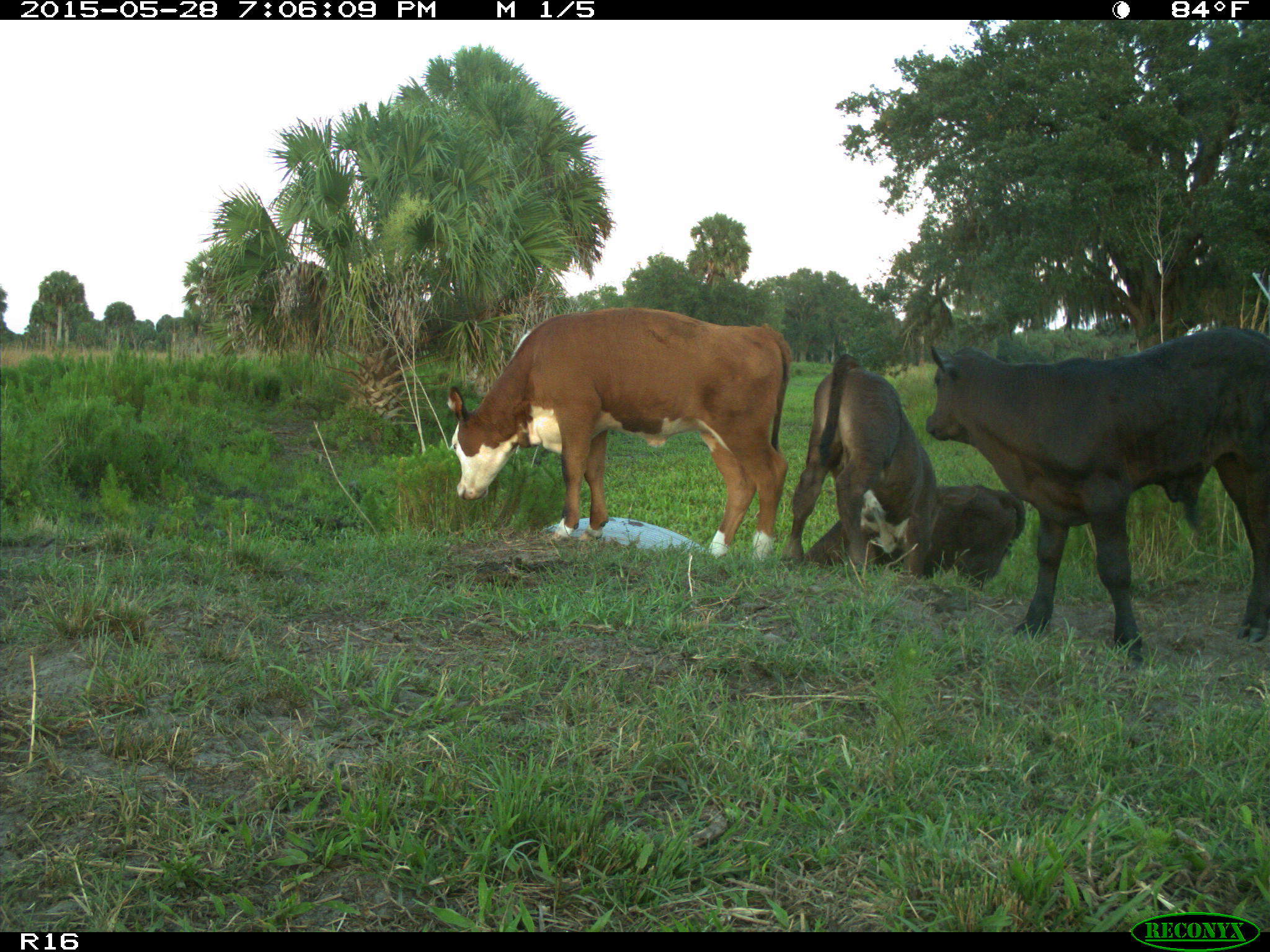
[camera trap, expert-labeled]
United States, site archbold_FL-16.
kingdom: Animalia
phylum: Chordata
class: Mammalia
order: Artiodactyla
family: Bovidae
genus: Bos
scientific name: Bos taurus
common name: domestic cow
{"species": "Bos taurus (domestic cow)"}